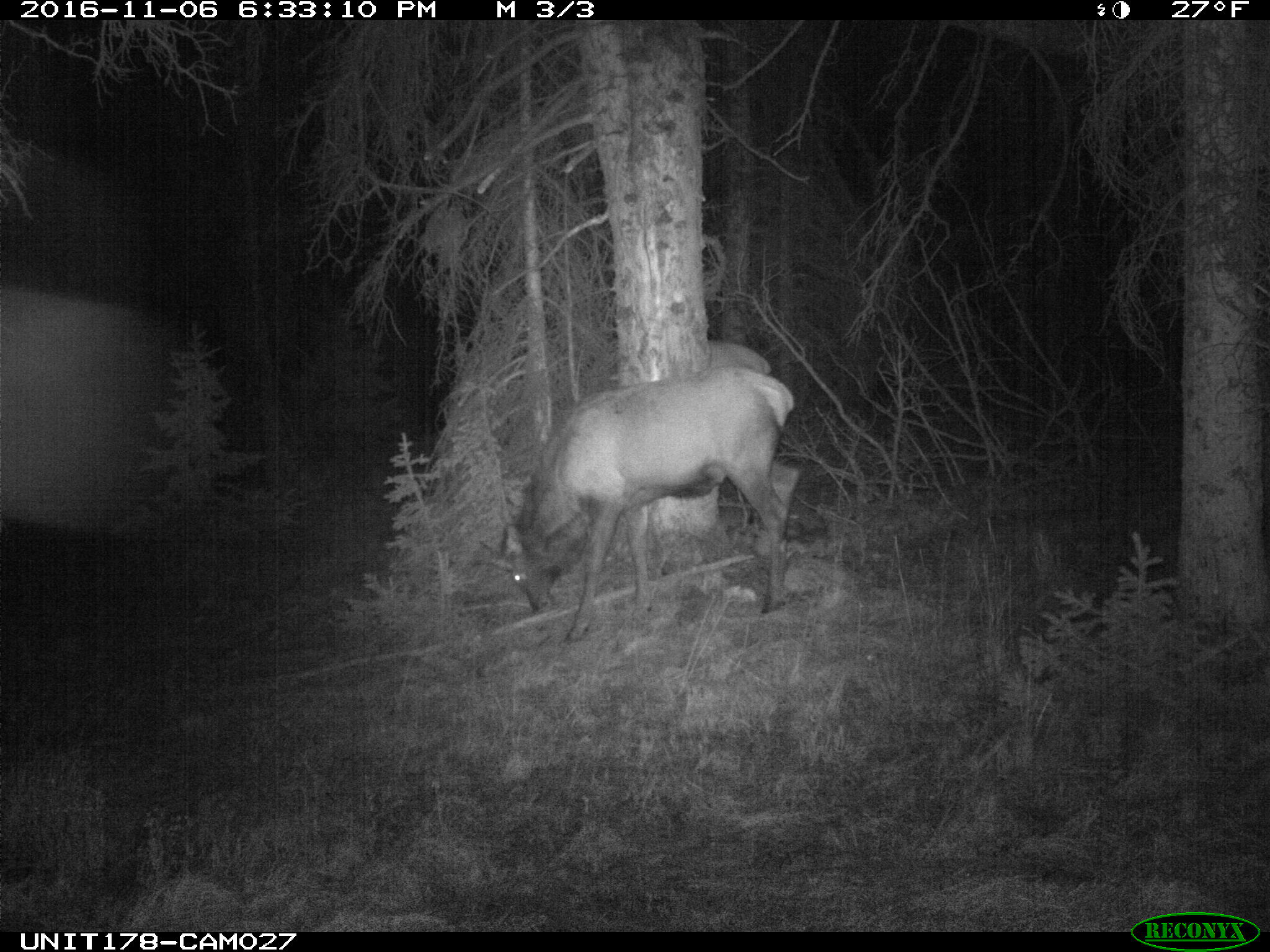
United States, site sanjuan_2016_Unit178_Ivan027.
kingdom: Animalia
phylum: Chordata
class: Mammalia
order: Artiodactyla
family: Cervidae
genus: Cervus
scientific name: Cervus elaphus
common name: red deer